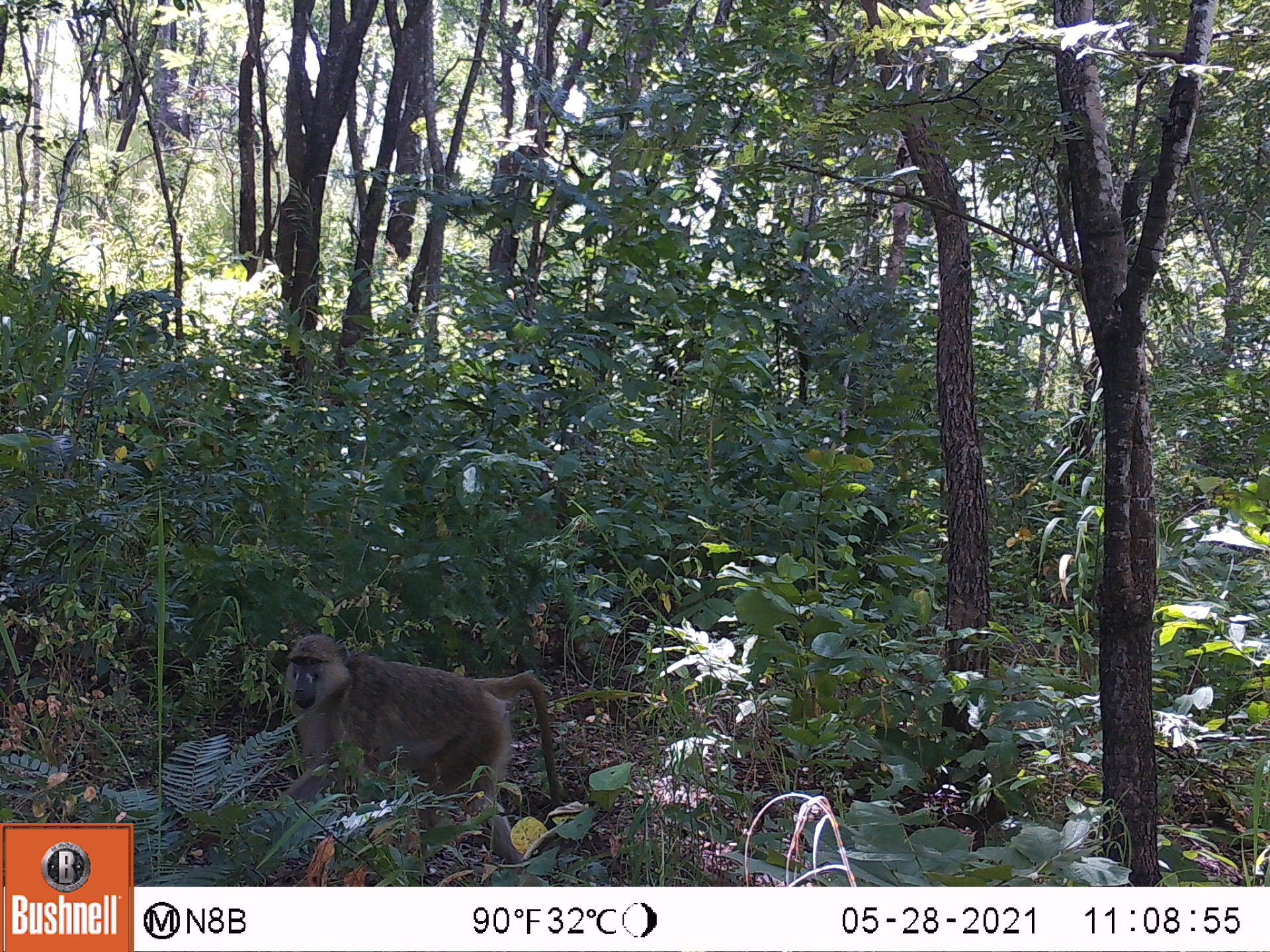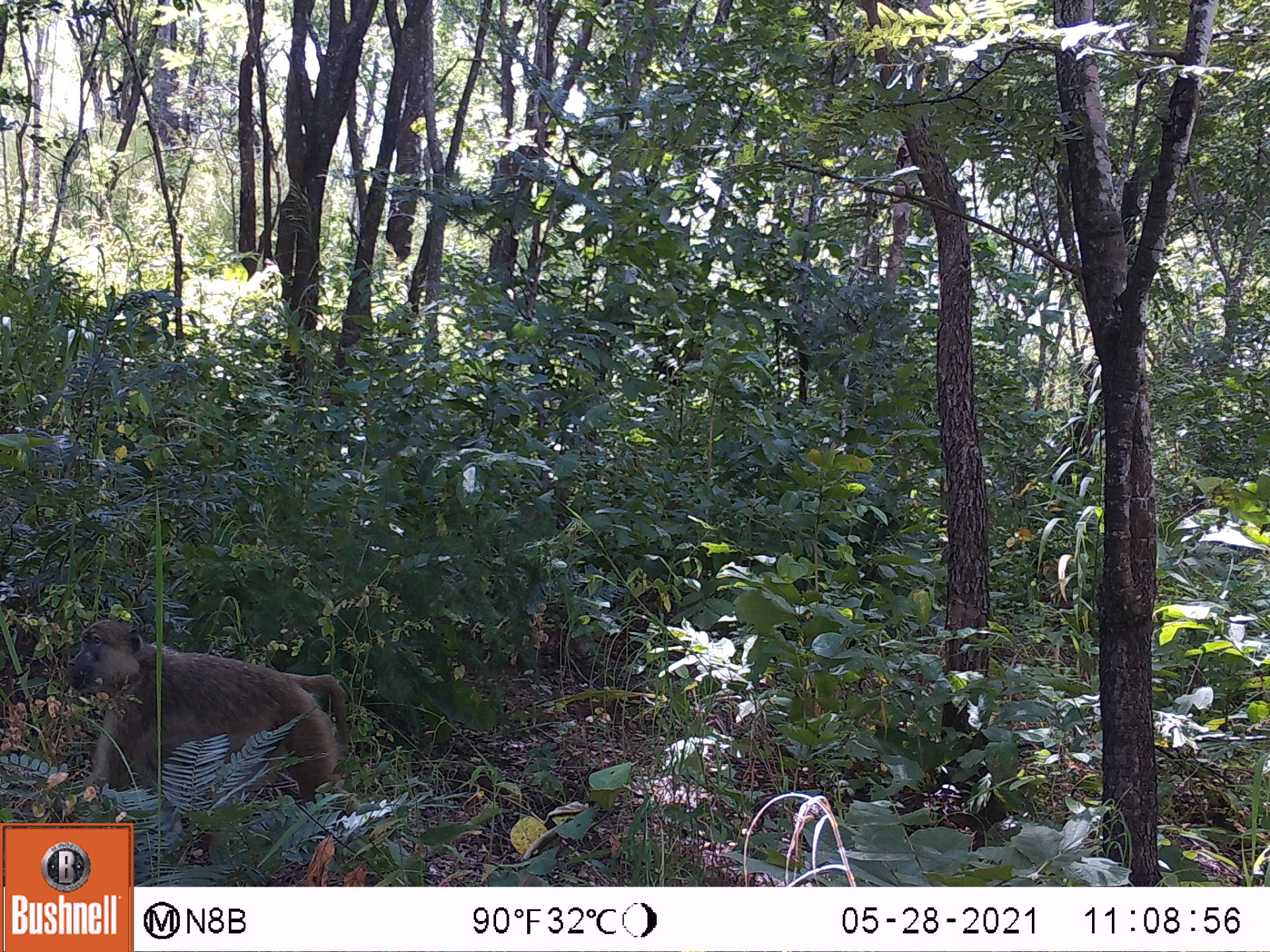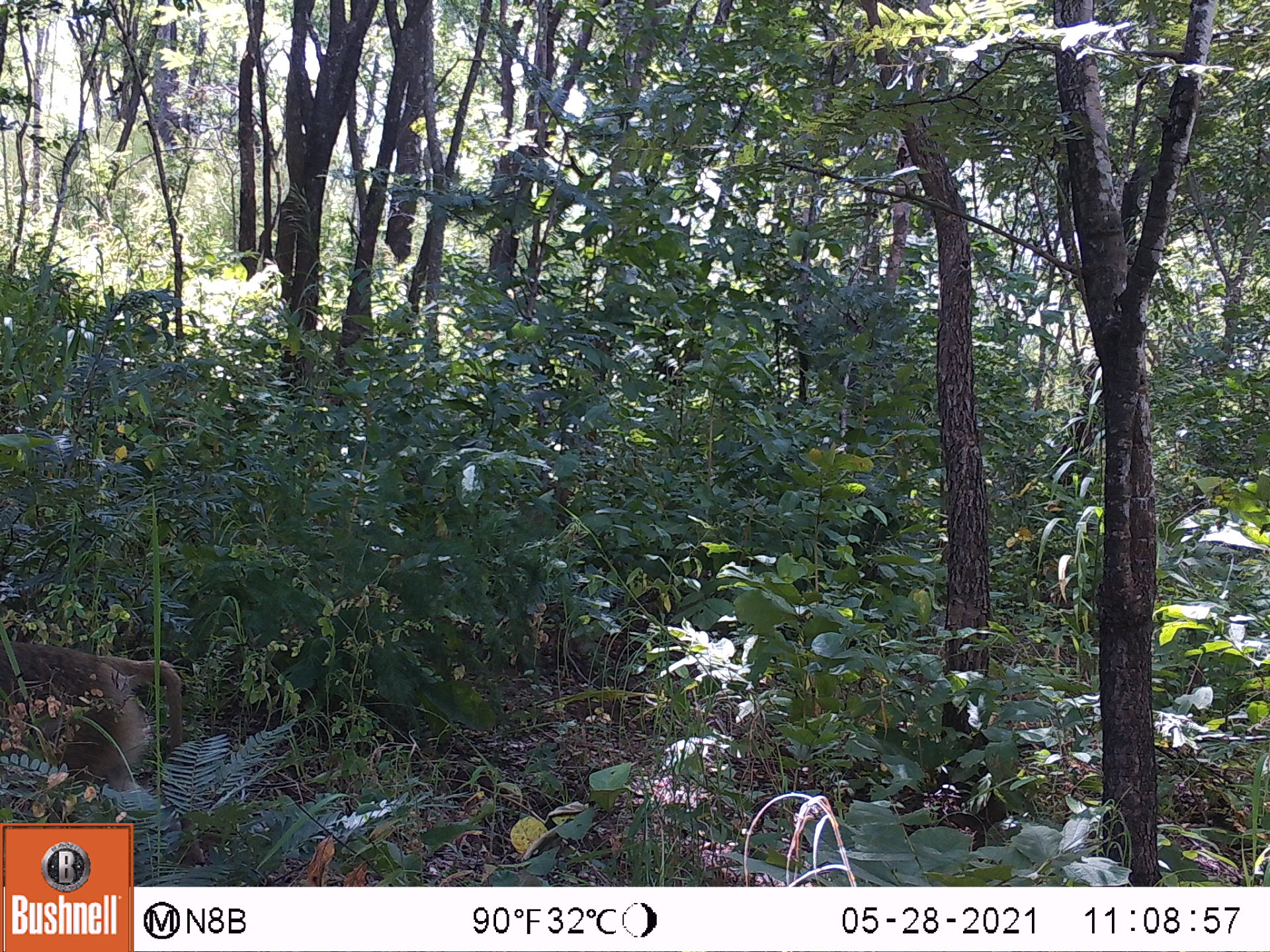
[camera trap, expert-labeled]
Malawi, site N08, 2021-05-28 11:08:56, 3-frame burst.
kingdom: Animalia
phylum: Chordata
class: Mammalia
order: Primates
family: Cercopithecidae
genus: Papio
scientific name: Papio cynocephalus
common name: yellow baboon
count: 1